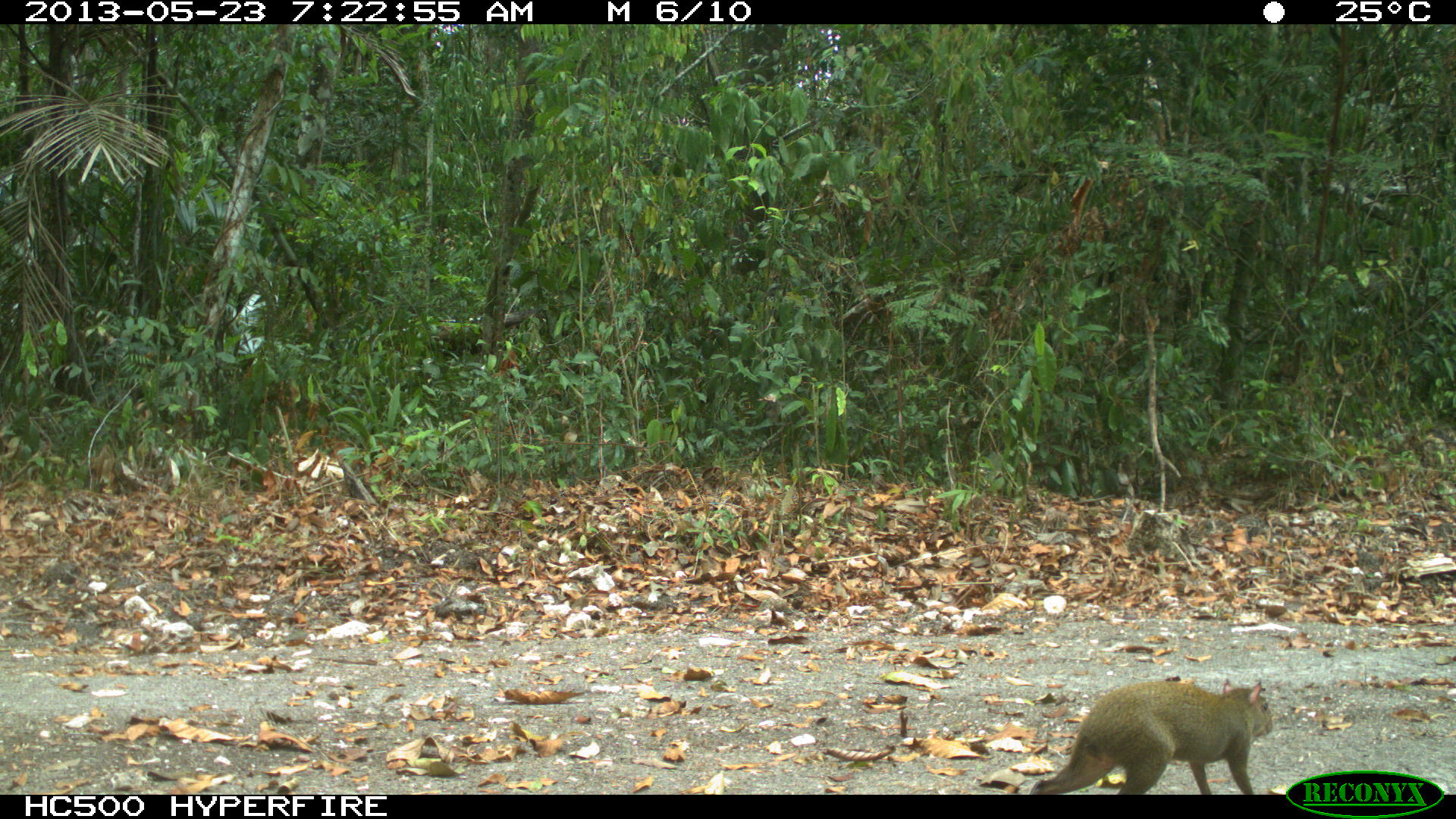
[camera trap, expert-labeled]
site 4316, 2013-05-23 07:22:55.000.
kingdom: Animalia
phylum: Chordata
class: Mammalia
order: Rodentia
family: Dasyproctidae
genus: Dasyprocta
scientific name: Dasyprocta punctata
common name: central american agouti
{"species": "Dasyprocta punctata (central american agouti)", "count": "1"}